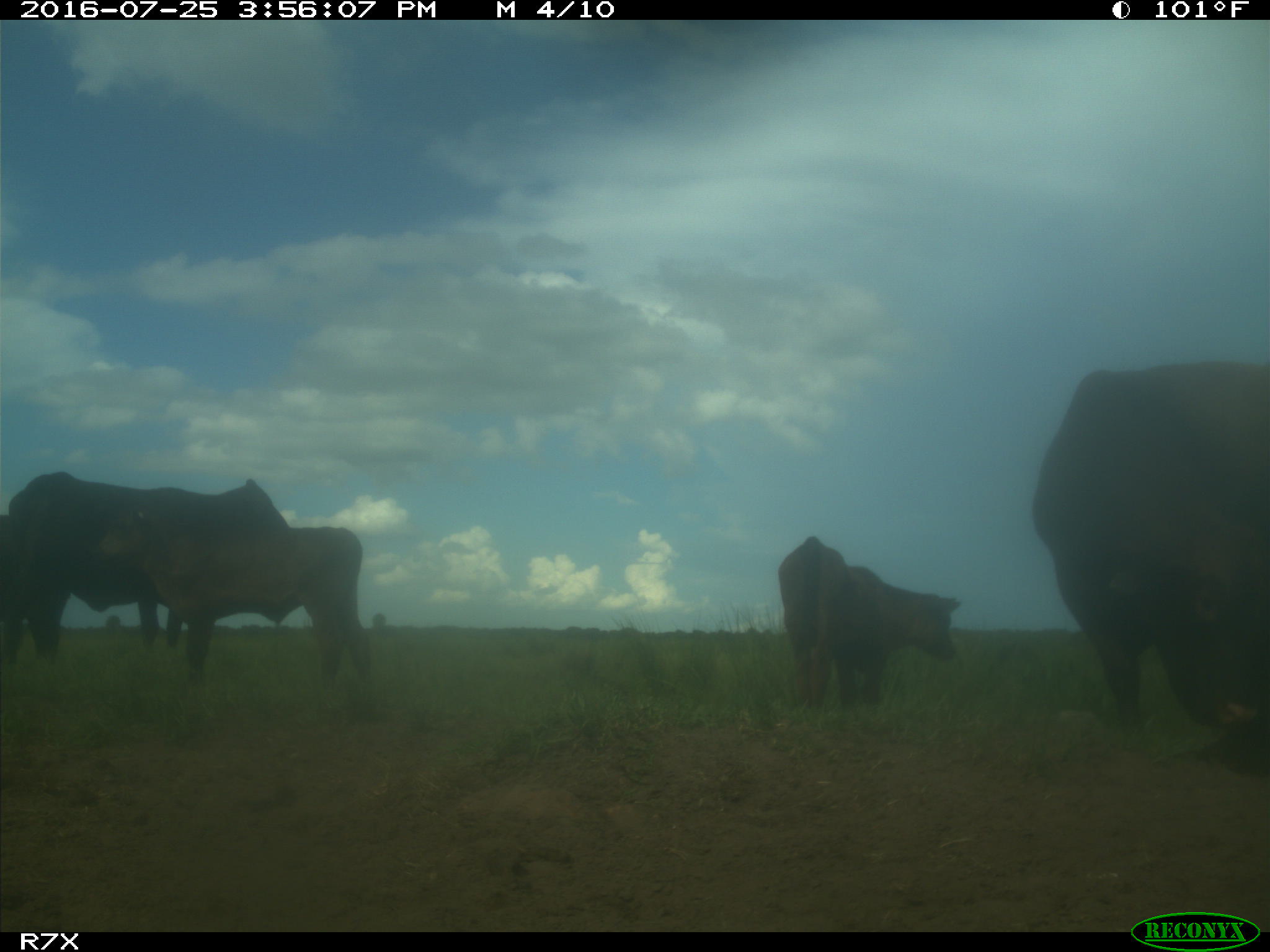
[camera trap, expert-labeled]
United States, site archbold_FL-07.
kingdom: Animalia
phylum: Chordata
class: Mammalia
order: Artiodactyla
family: Bovidae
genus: Bos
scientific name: Bos taurus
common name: domestic cow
Bos taurus (domestic cow).